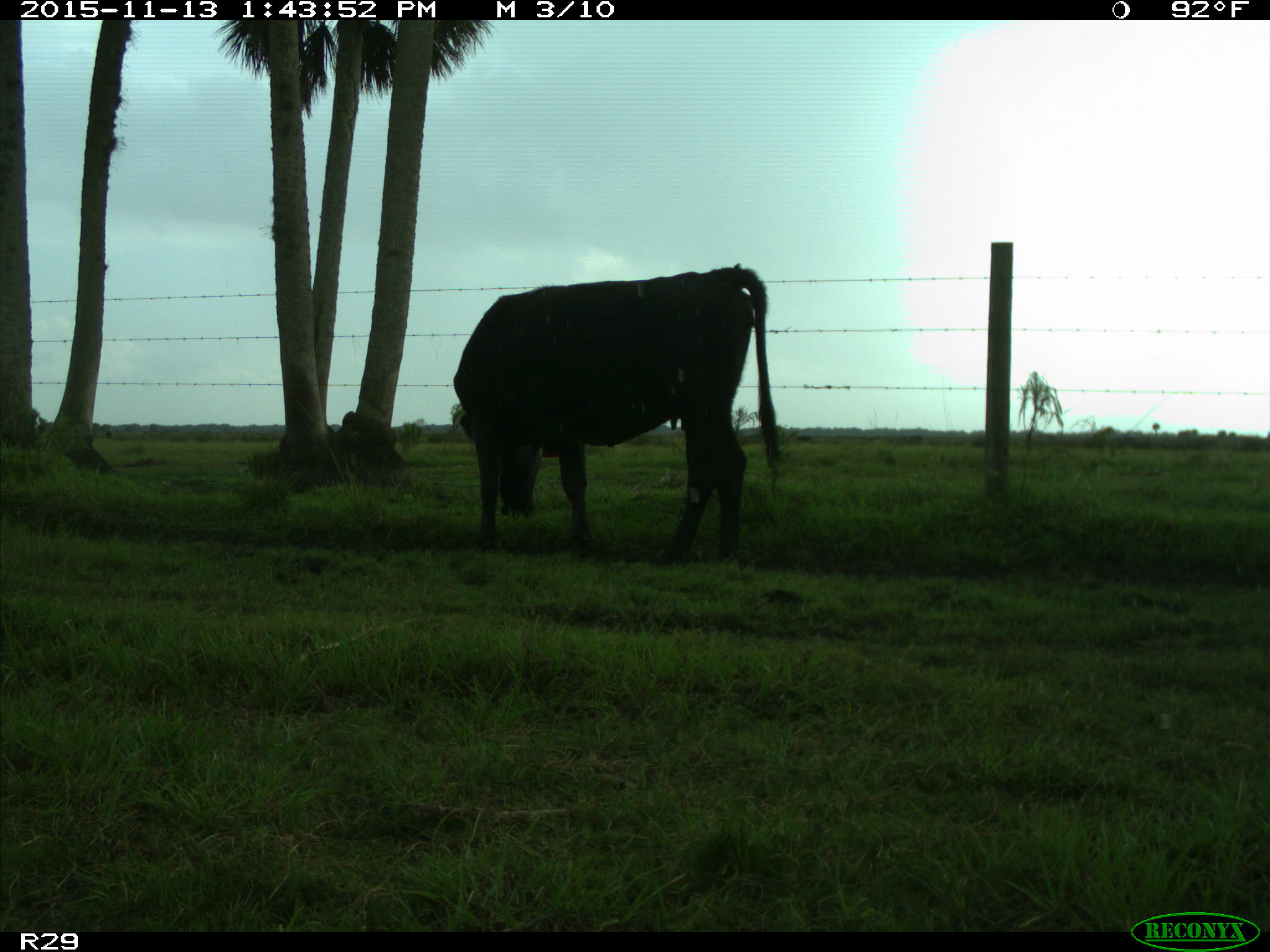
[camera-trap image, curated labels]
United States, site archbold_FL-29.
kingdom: Animalia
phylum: Chordata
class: Mammalia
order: Artiodactyla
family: Bovidae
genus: Bos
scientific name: Bos taurus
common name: domestic cow